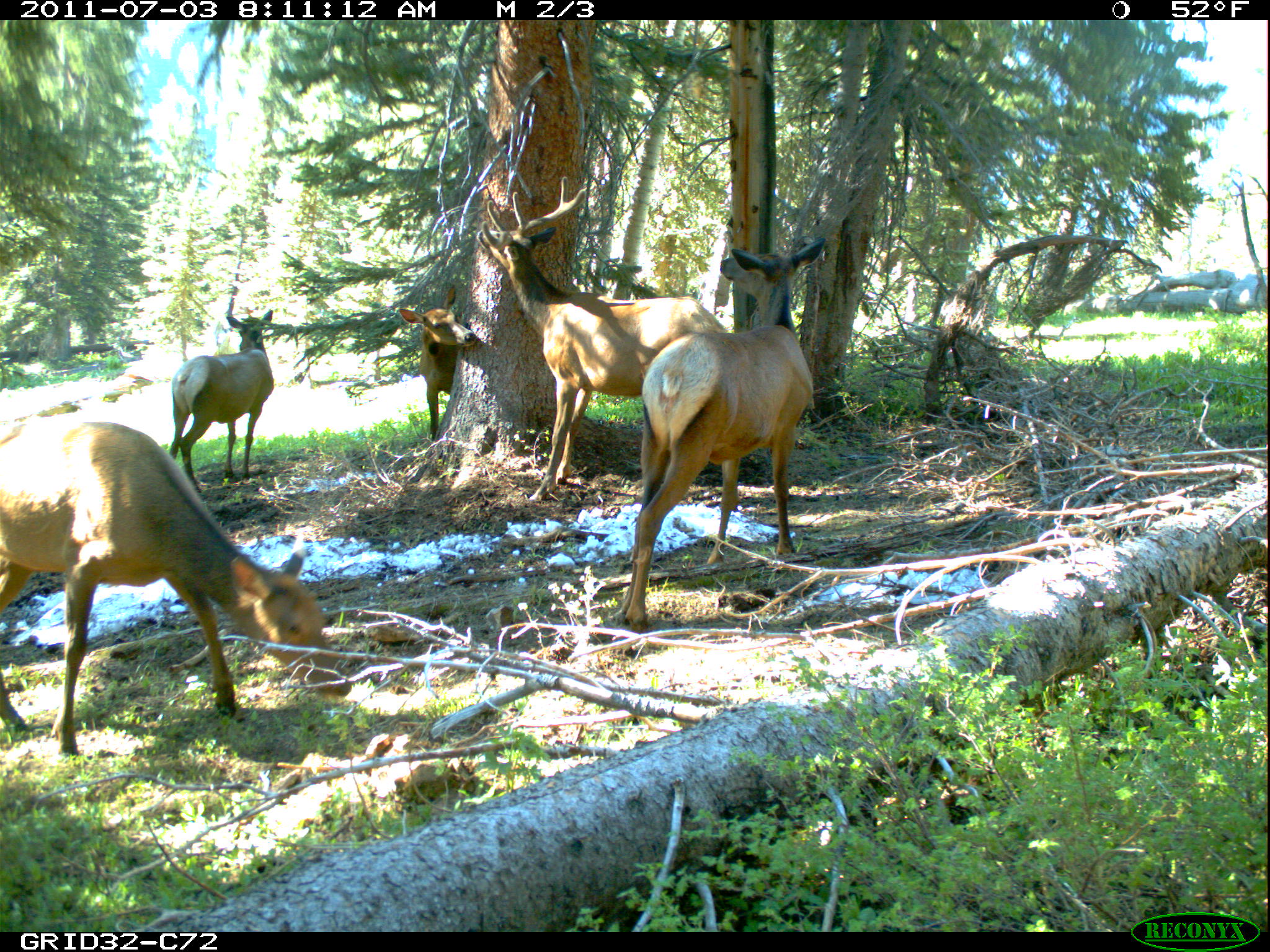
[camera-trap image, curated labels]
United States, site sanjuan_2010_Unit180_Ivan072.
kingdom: Animalia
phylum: Chordata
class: Mammalia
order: Artiodactyla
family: Cervidae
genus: Cervus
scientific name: Cervus elaphus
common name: red deer